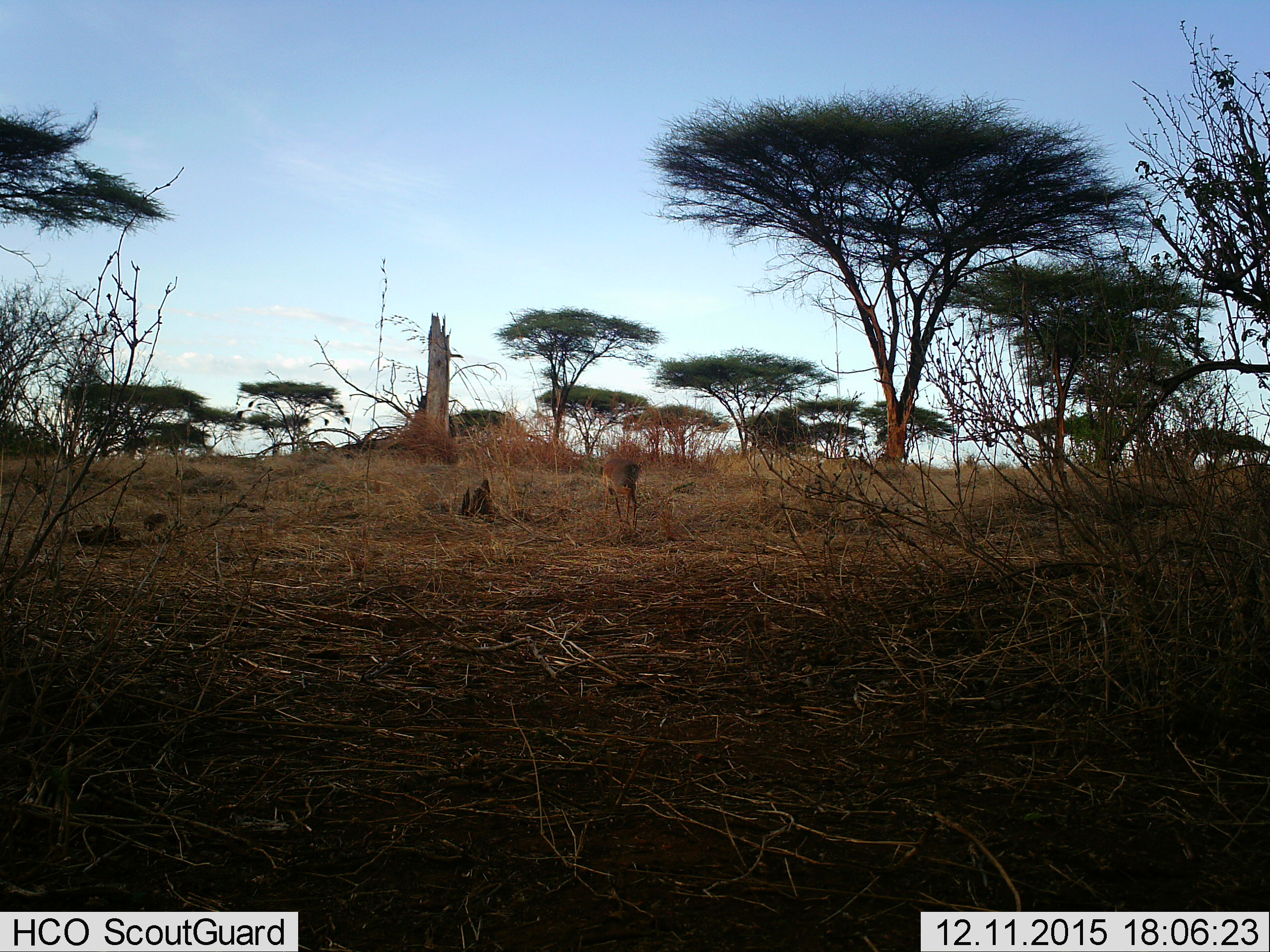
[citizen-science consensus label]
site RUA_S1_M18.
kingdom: Animalia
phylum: Chordata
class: Mammalia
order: Artiodactyla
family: Bovidae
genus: Madoqua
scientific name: Madoqua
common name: dik-dik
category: dikdik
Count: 1.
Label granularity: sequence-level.